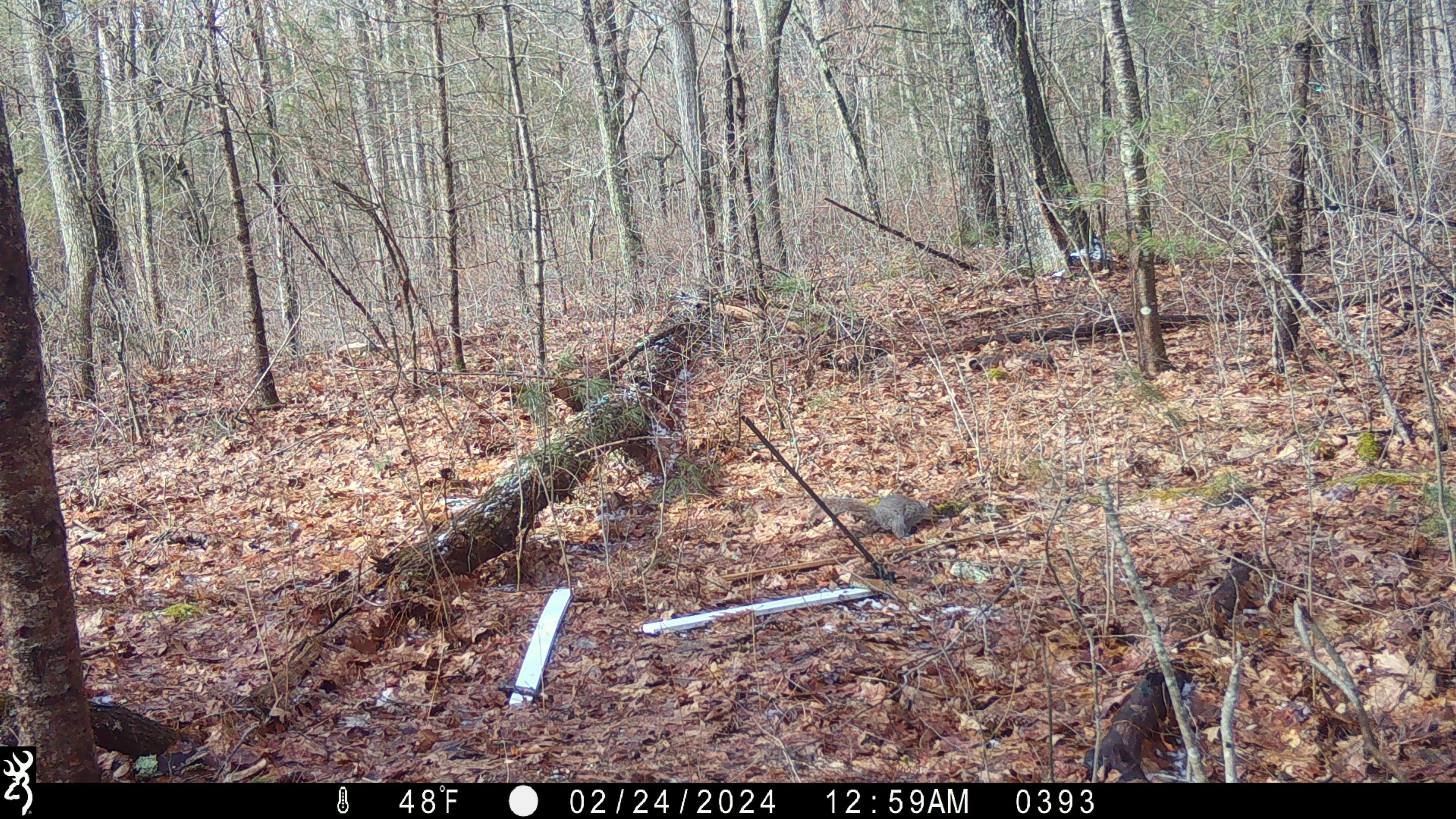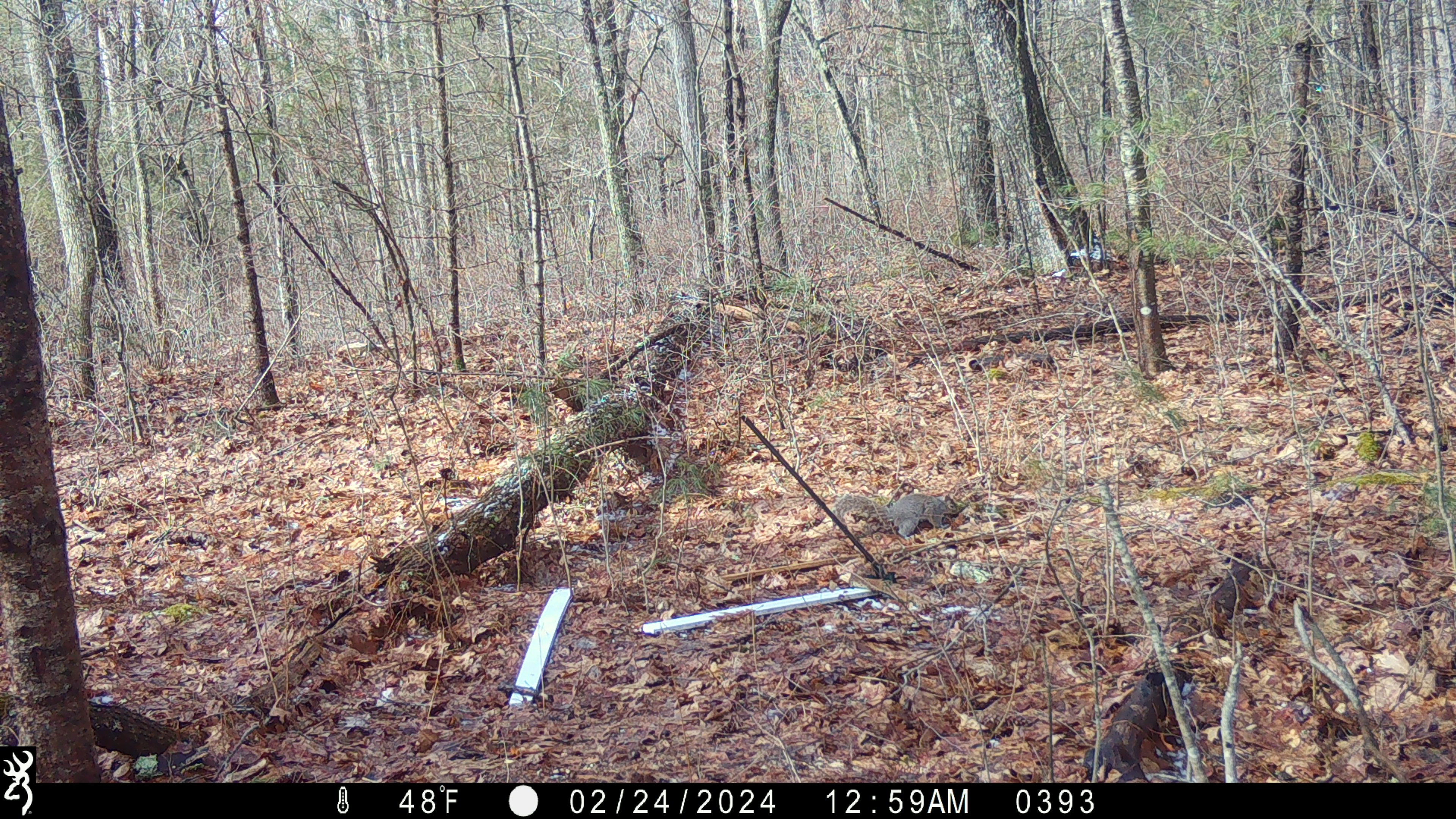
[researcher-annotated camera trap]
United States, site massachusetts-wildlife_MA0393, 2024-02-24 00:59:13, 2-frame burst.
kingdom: Animalia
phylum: Chordata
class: Mammalia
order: Rodentia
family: Sciuridae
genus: Sciurus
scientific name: Sciurus carolinensis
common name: gray squirrel